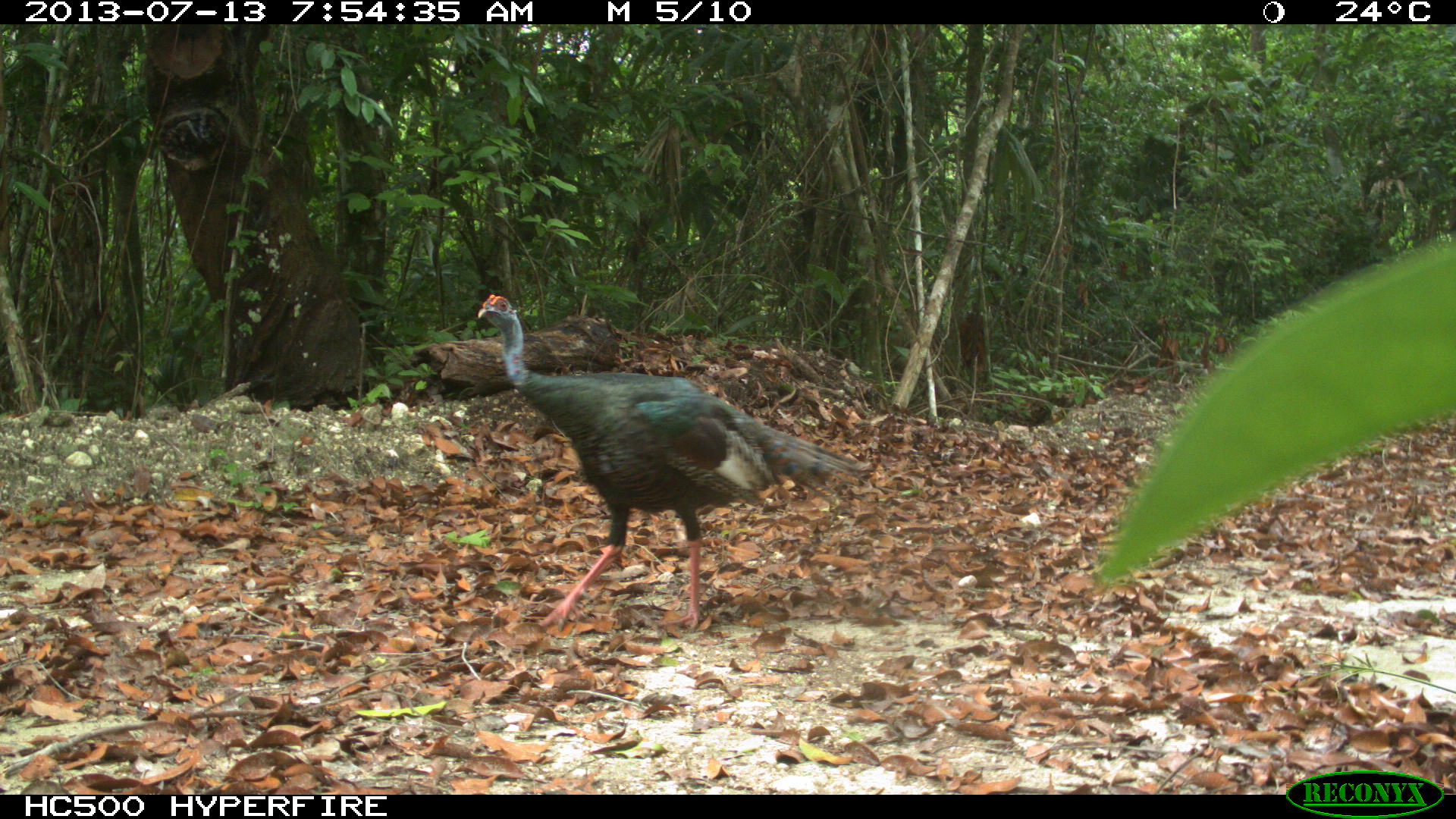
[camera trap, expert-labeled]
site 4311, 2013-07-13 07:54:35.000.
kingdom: Animalia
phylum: Chordata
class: Aves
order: Galliformes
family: Phasianidae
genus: Meleagris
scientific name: Meleagris ocellata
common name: ocellated turkey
Meleagris ocellata (ocellated turkey), count 1, sex male.